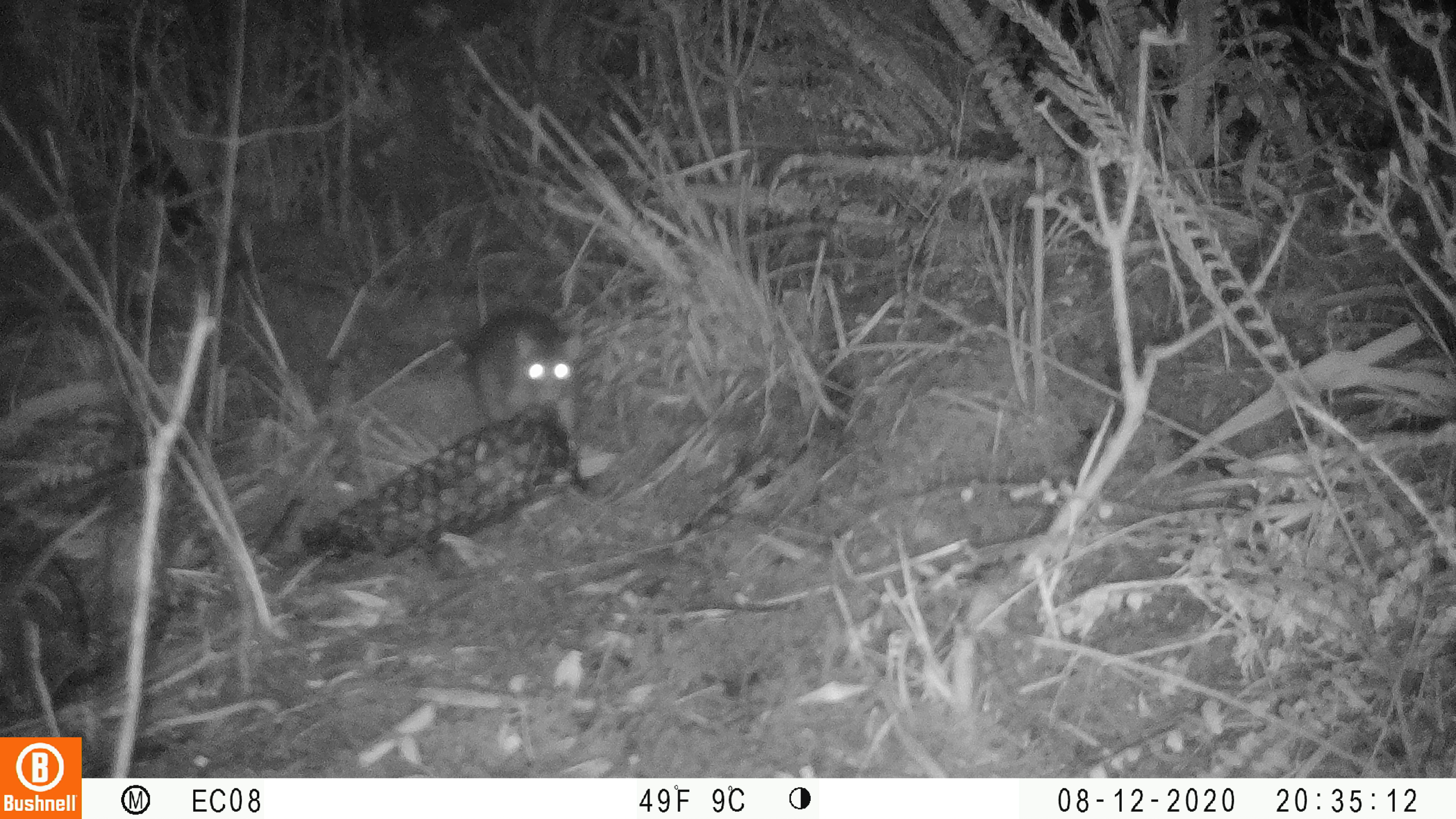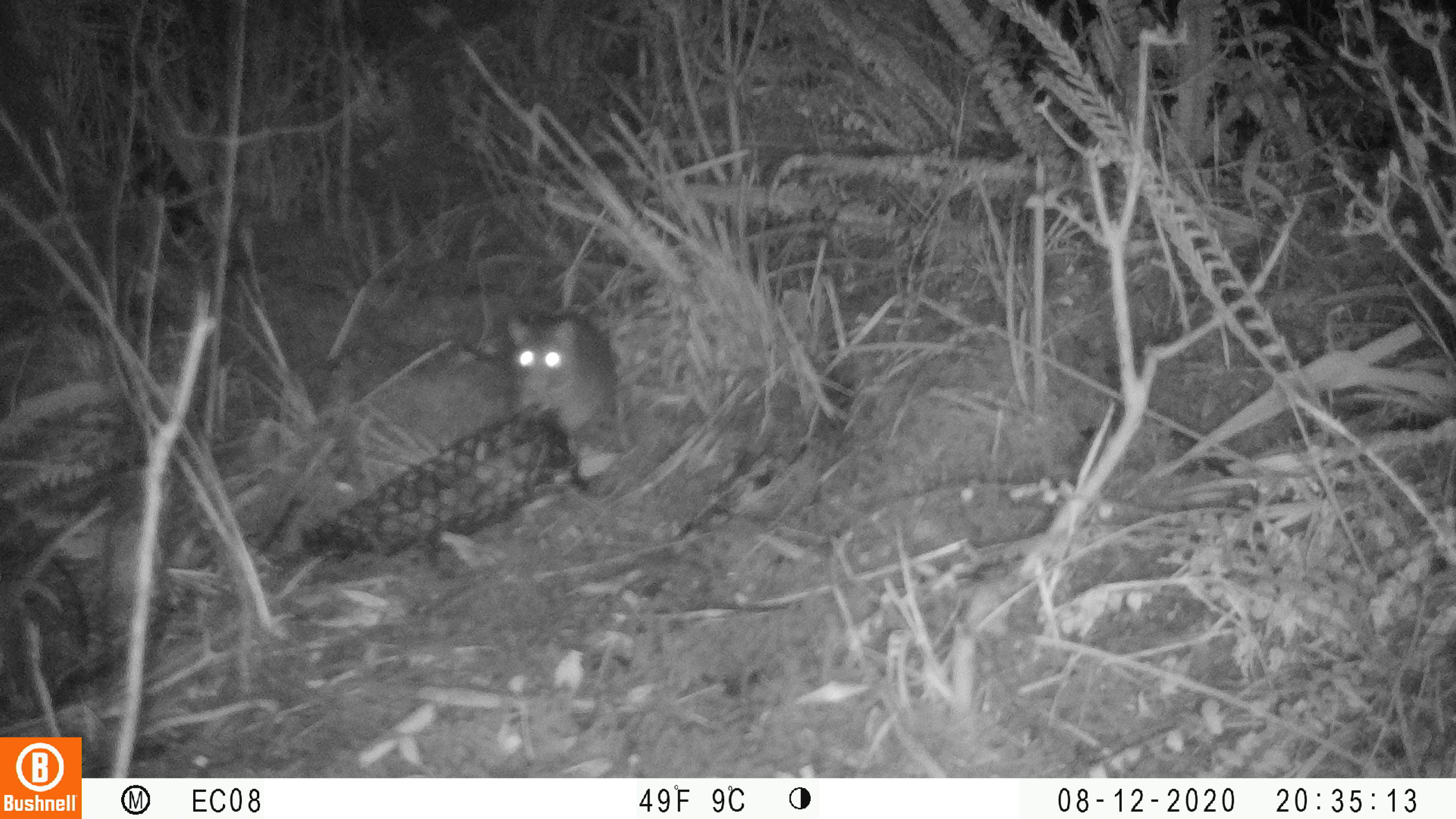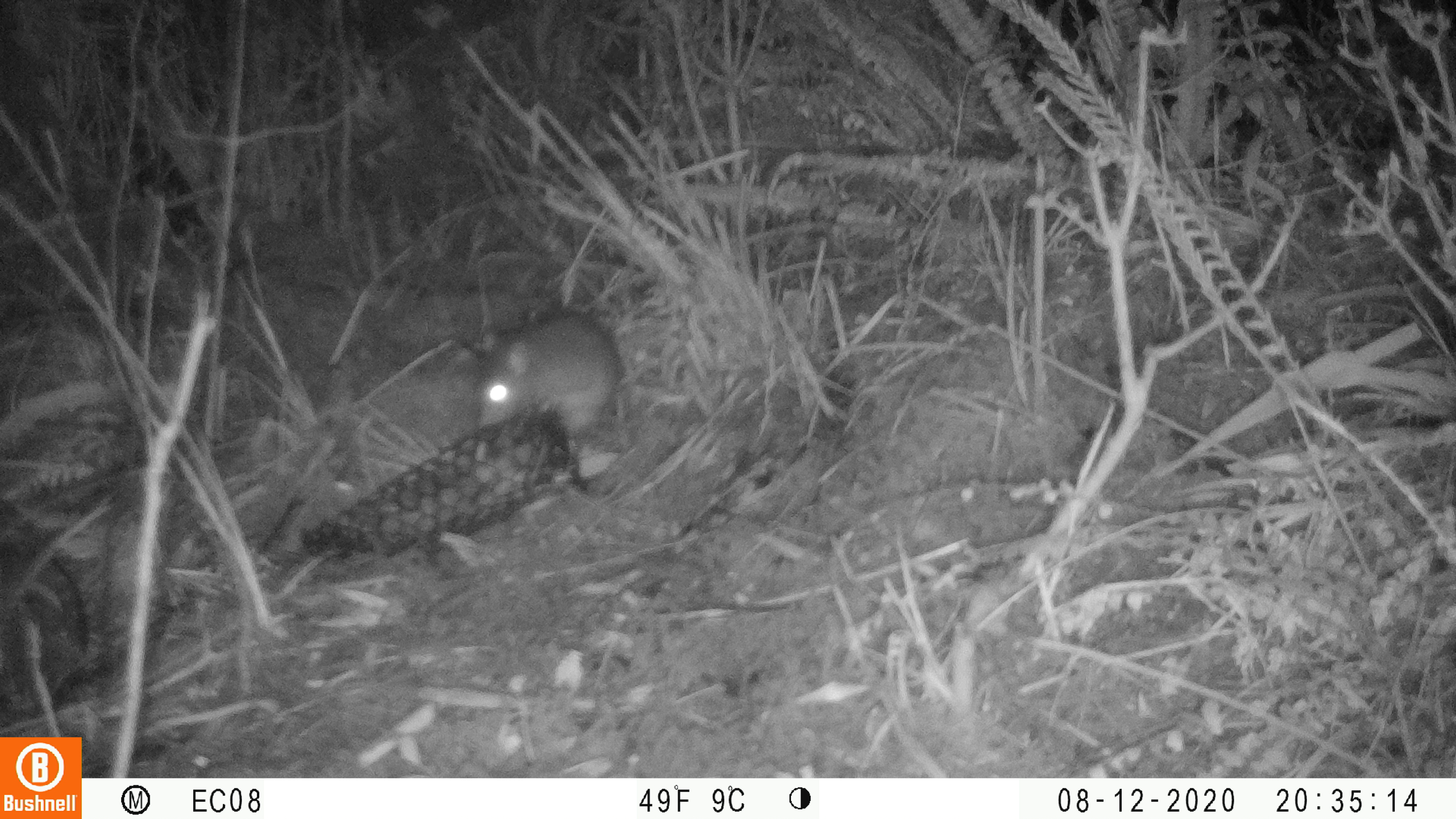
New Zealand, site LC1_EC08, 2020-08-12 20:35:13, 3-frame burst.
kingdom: Animalia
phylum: Chordata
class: Mammalia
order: Rodentia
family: Muridae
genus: Rattus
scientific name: Rattus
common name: rat